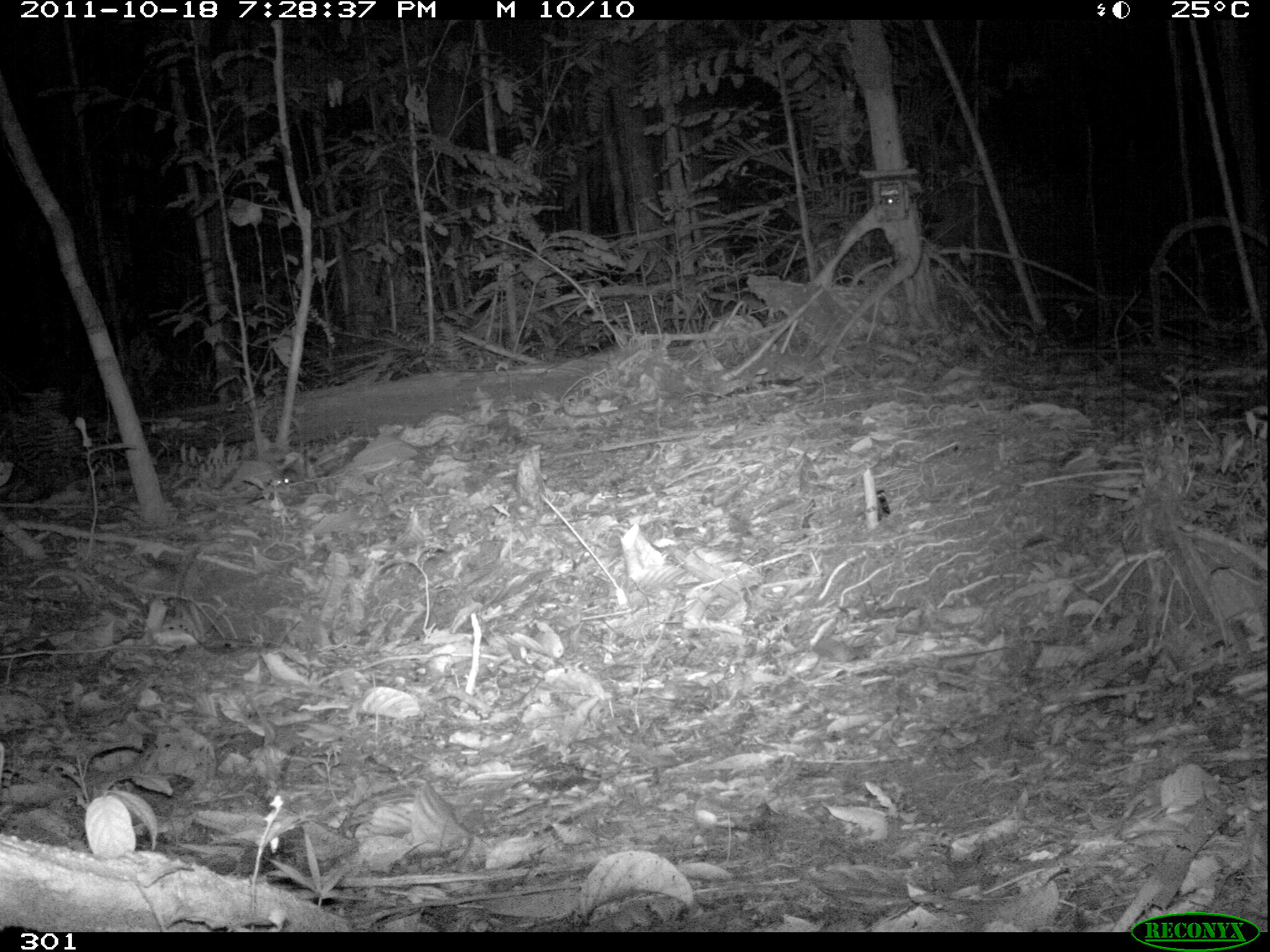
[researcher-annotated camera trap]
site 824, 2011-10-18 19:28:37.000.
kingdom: Animalia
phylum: Chordata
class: Mammalia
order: Perissodactyla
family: Tapiridae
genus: Tapirus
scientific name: Tapirus terrestris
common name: south american tapir